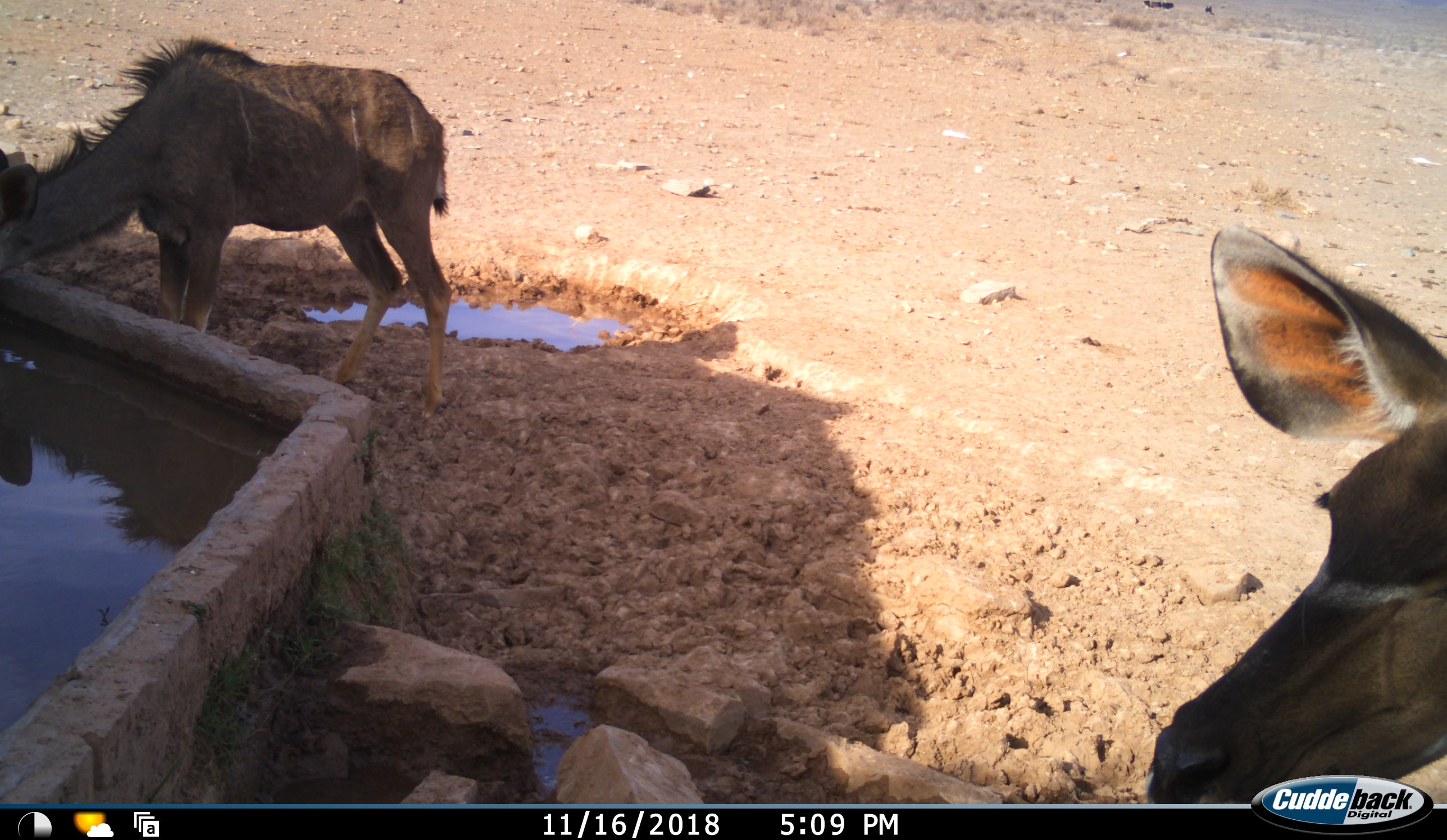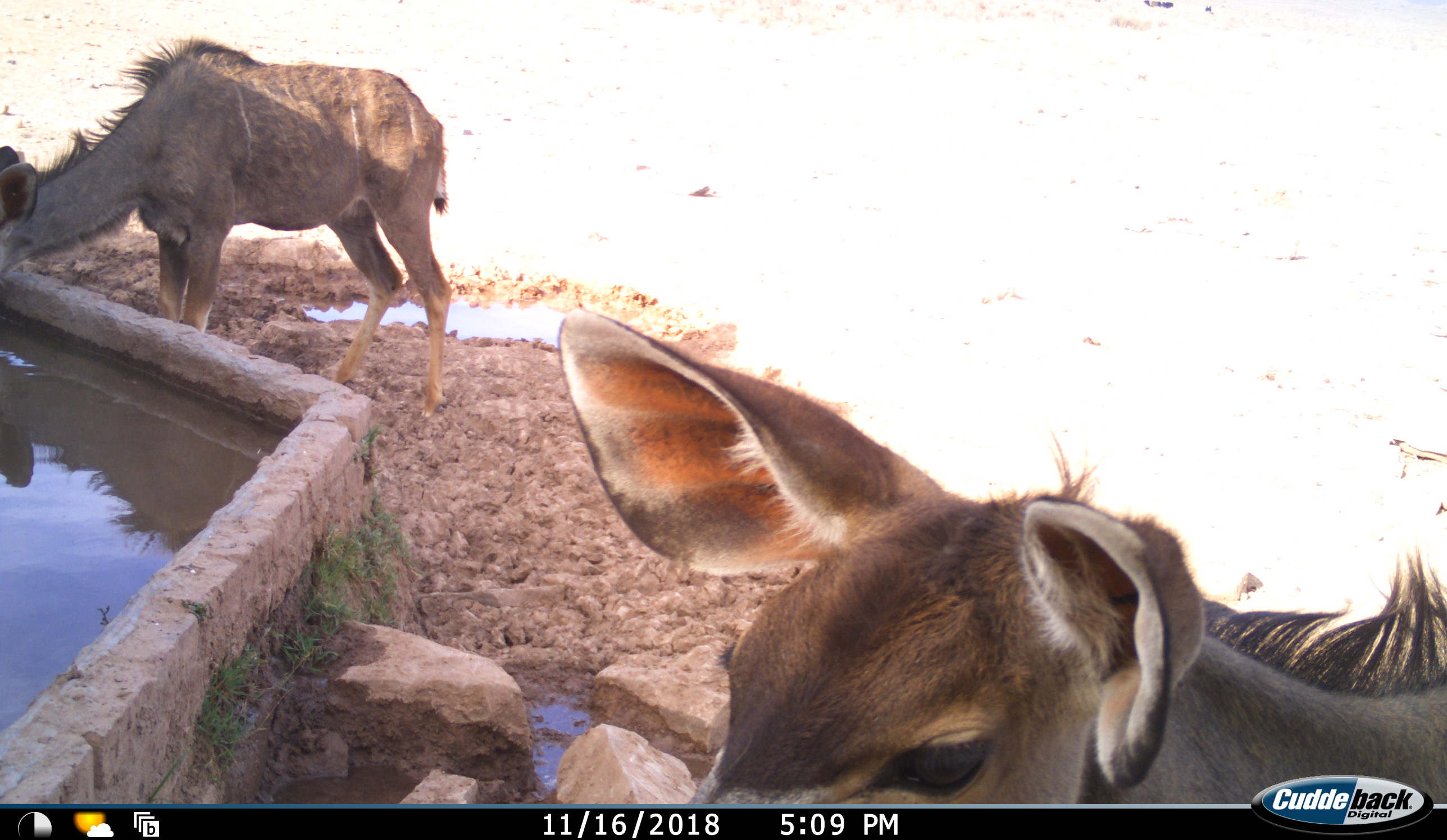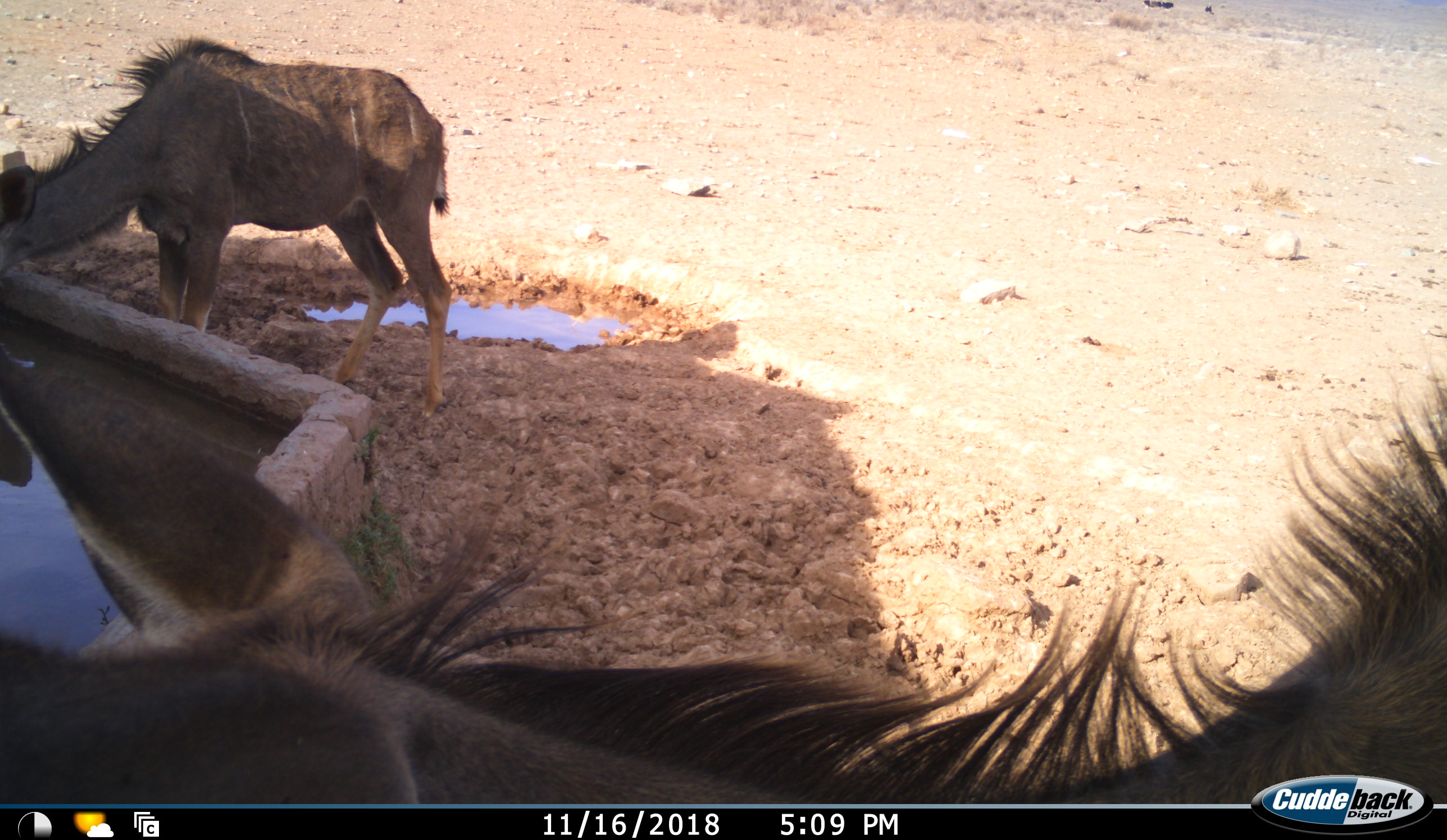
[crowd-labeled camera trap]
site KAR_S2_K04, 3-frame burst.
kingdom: Animalia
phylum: Chordata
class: Mammalia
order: Artiodactyla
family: Bovidae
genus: Tragelaphus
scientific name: Tragelaphus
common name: kudu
Kudu (Tragelaphus), count 2. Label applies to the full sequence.